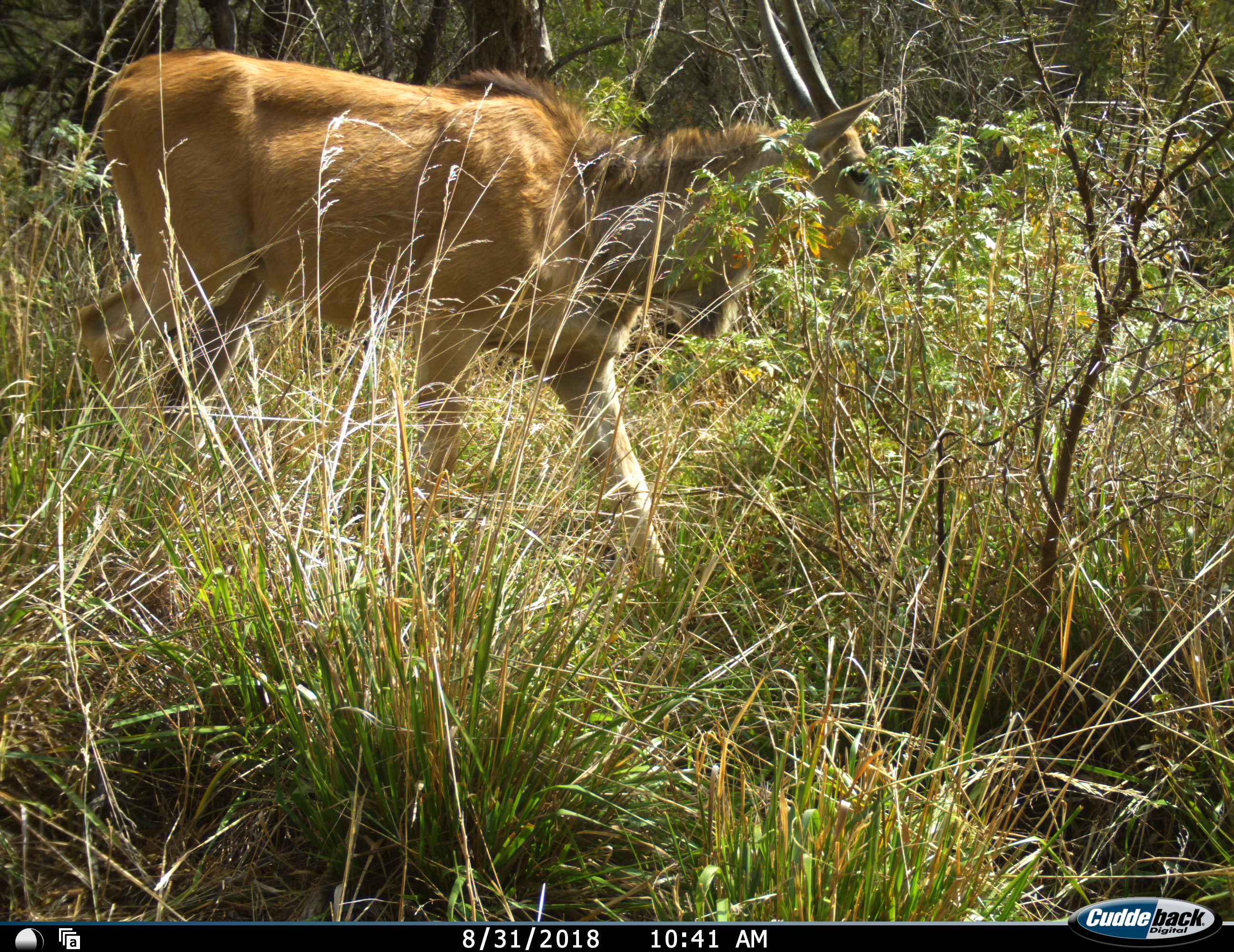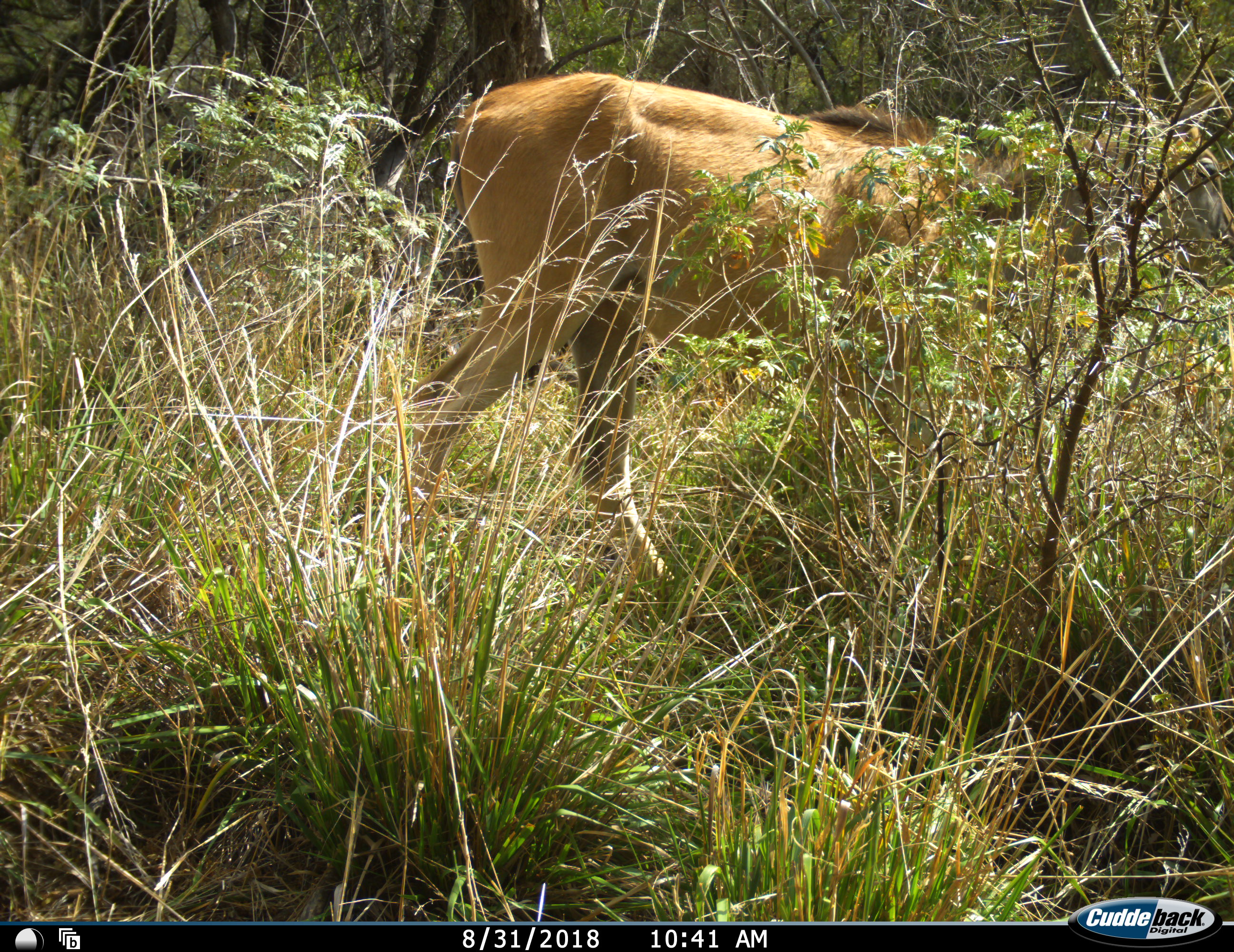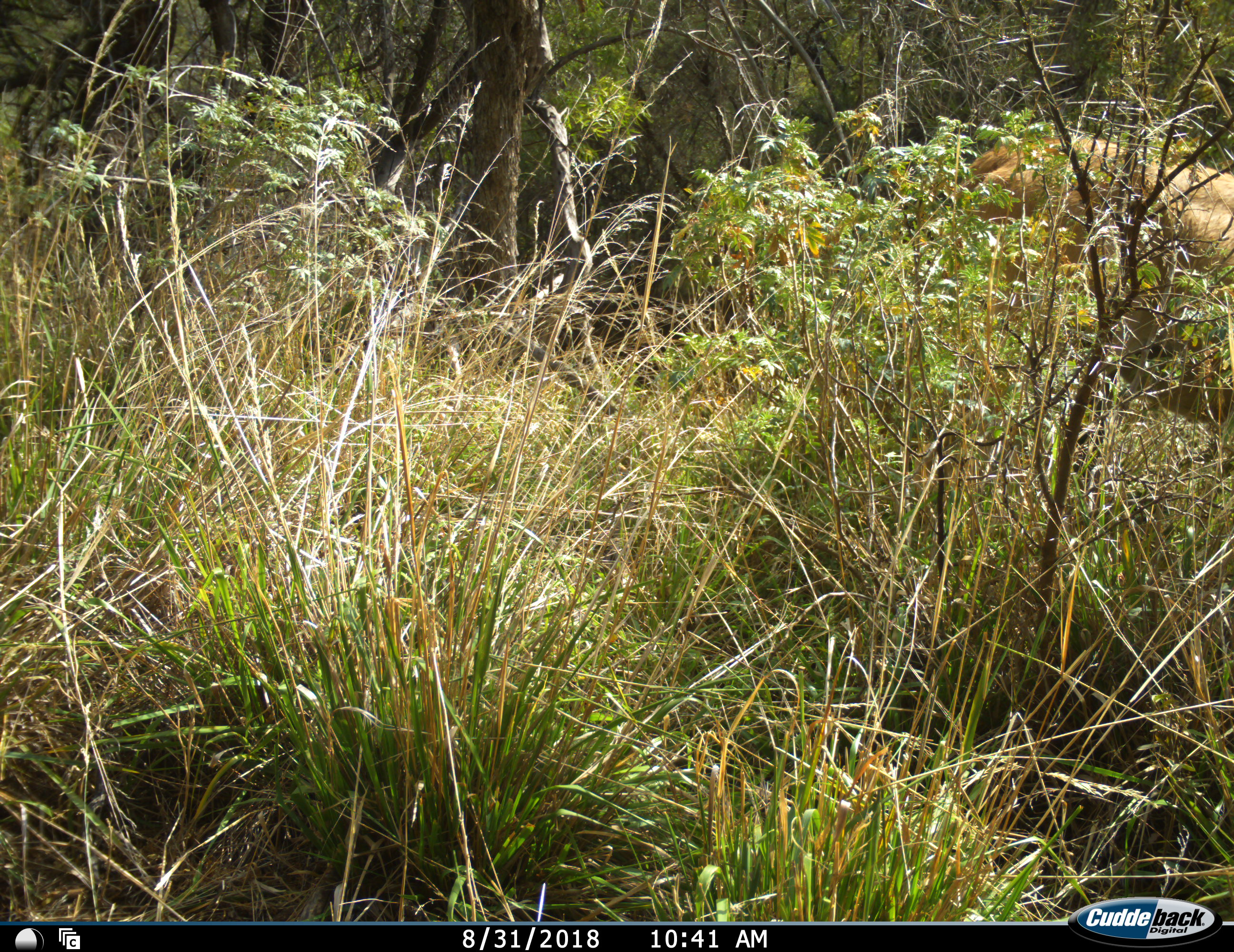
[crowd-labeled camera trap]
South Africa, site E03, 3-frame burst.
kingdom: Animalia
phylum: Chordata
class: Mammalia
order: Artiodactyla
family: Bovidae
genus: Tragelaphus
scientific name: Tragelaphus oryx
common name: eland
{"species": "eland (Tragelaphus oryx)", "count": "1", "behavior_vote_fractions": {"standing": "11%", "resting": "0%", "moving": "100%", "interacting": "0%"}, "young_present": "0%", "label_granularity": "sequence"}